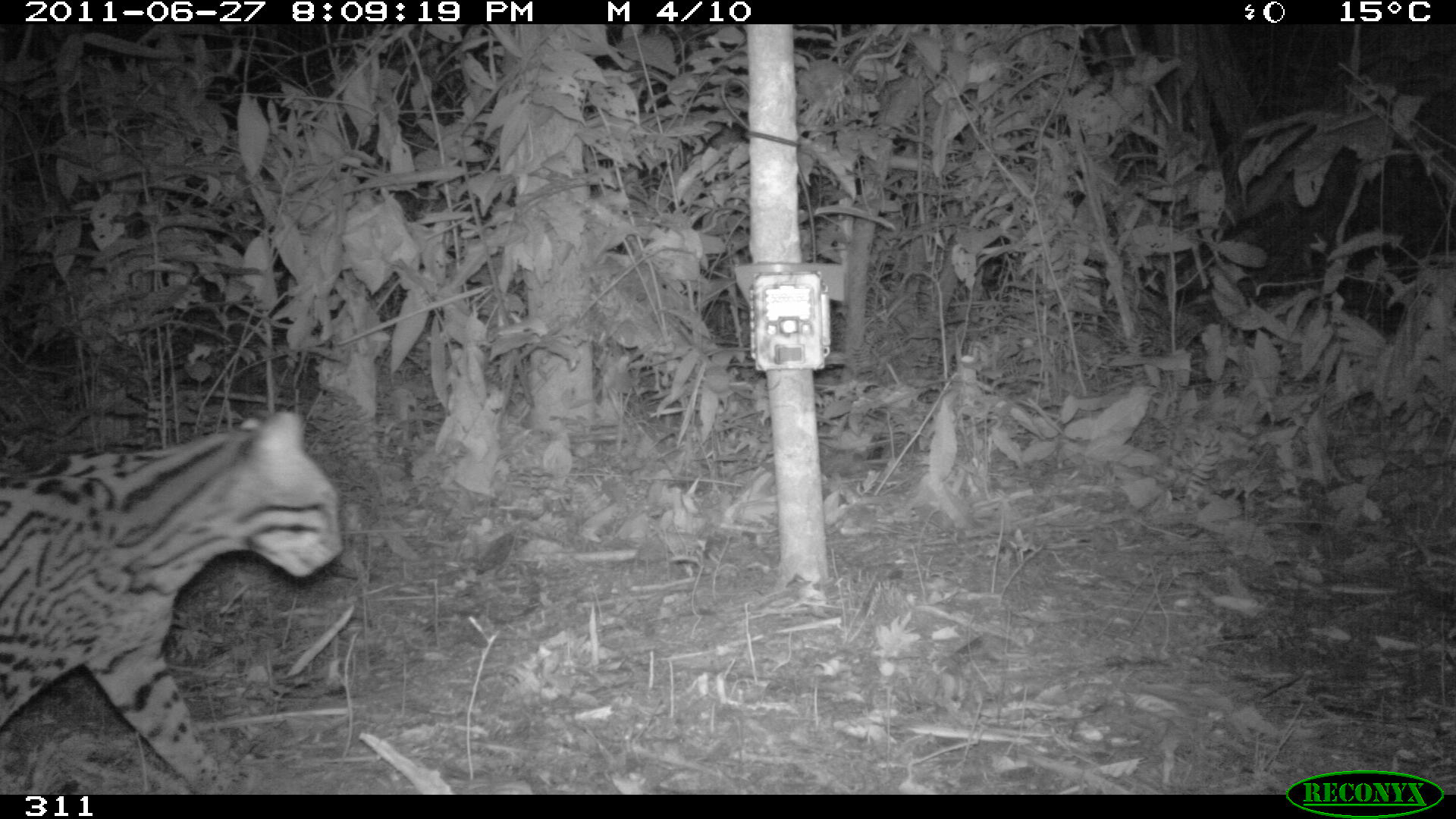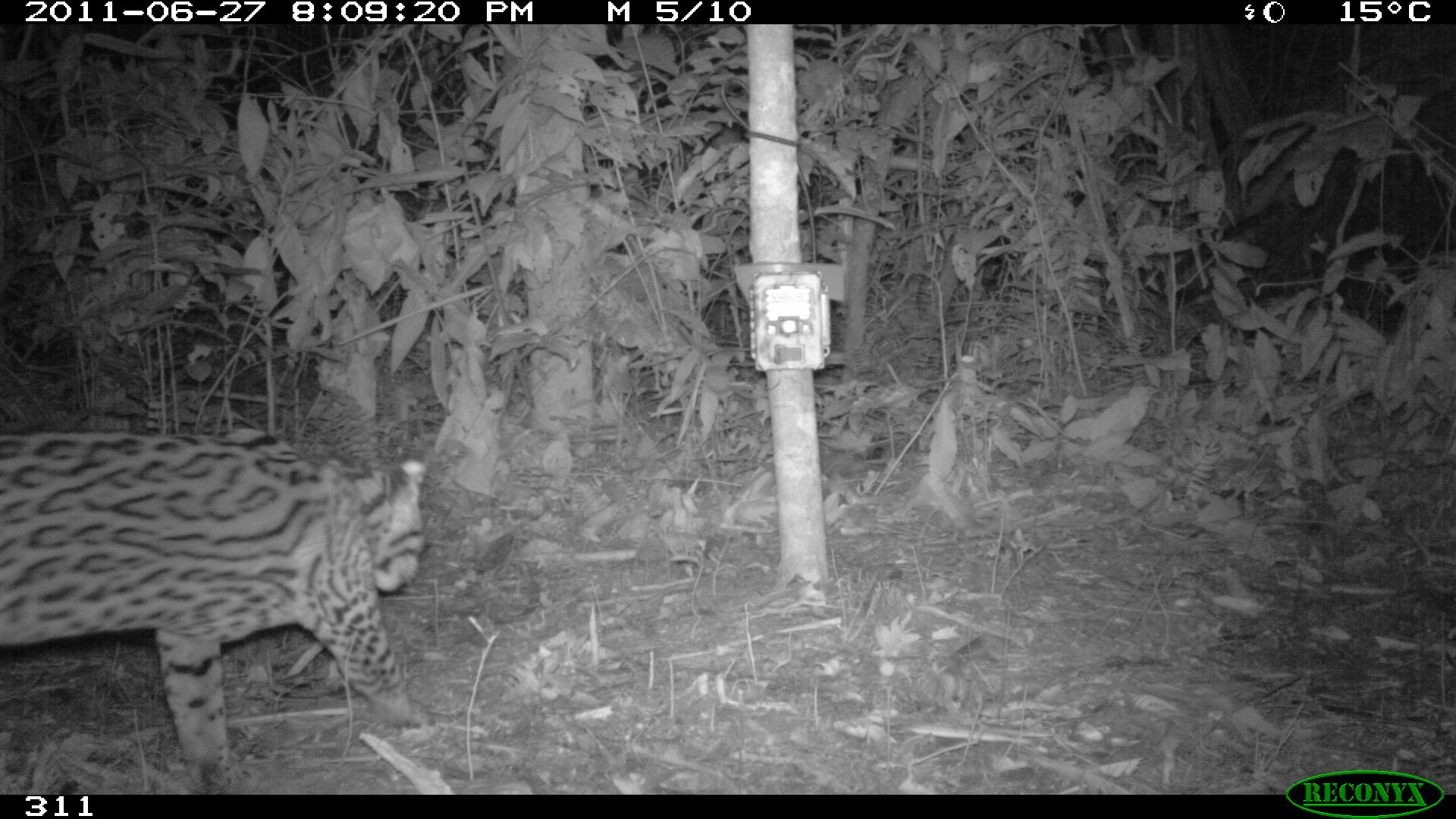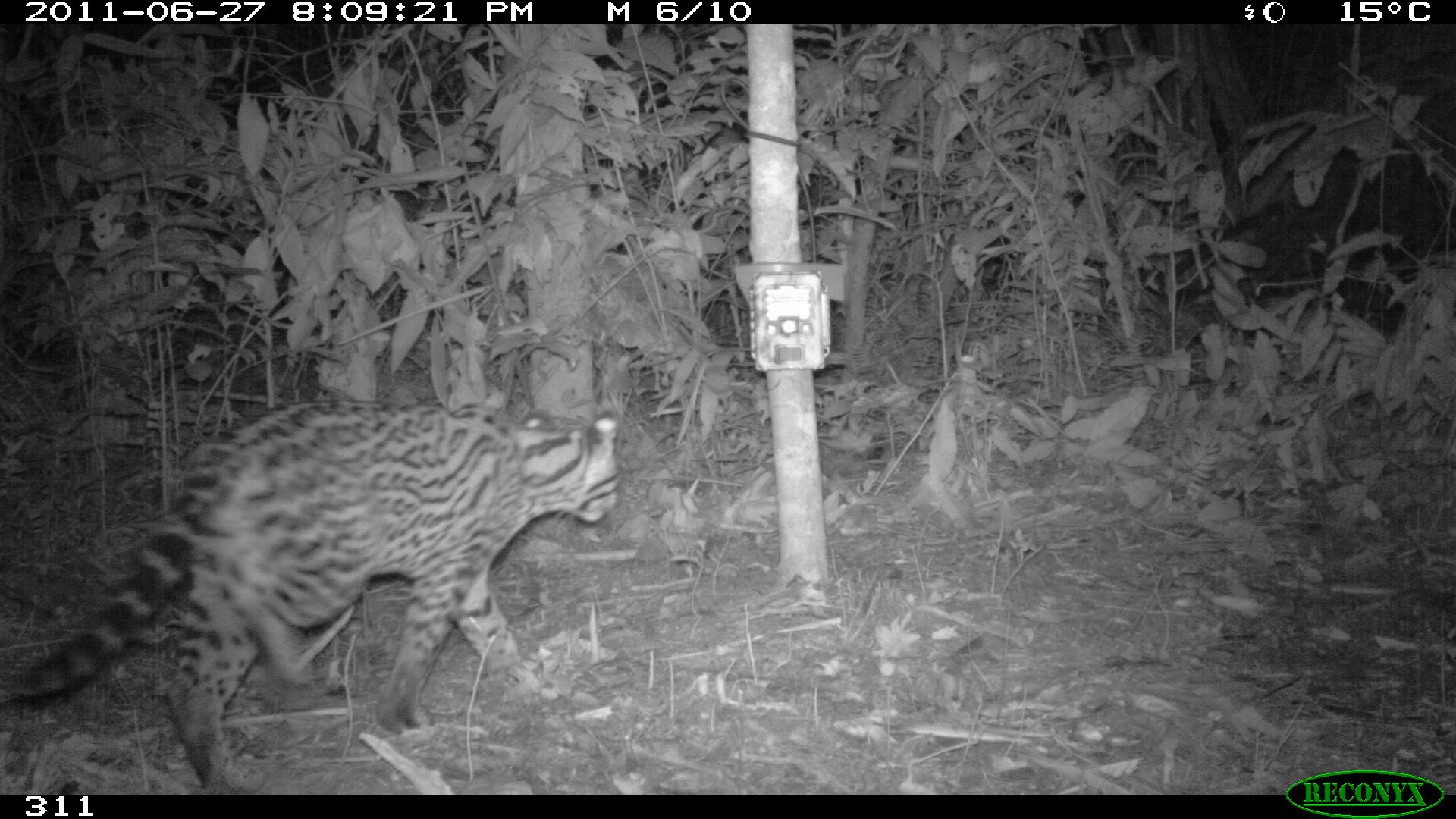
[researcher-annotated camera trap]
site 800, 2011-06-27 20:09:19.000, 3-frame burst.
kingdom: Animalia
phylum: Chordata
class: Mammalia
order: Carnivora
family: Felidae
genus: Leopardus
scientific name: Leopardus pardalis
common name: ocelot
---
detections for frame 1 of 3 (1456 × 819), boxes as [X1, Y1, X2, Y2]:
leopardus pardalis: [0, 409, 342, 794]